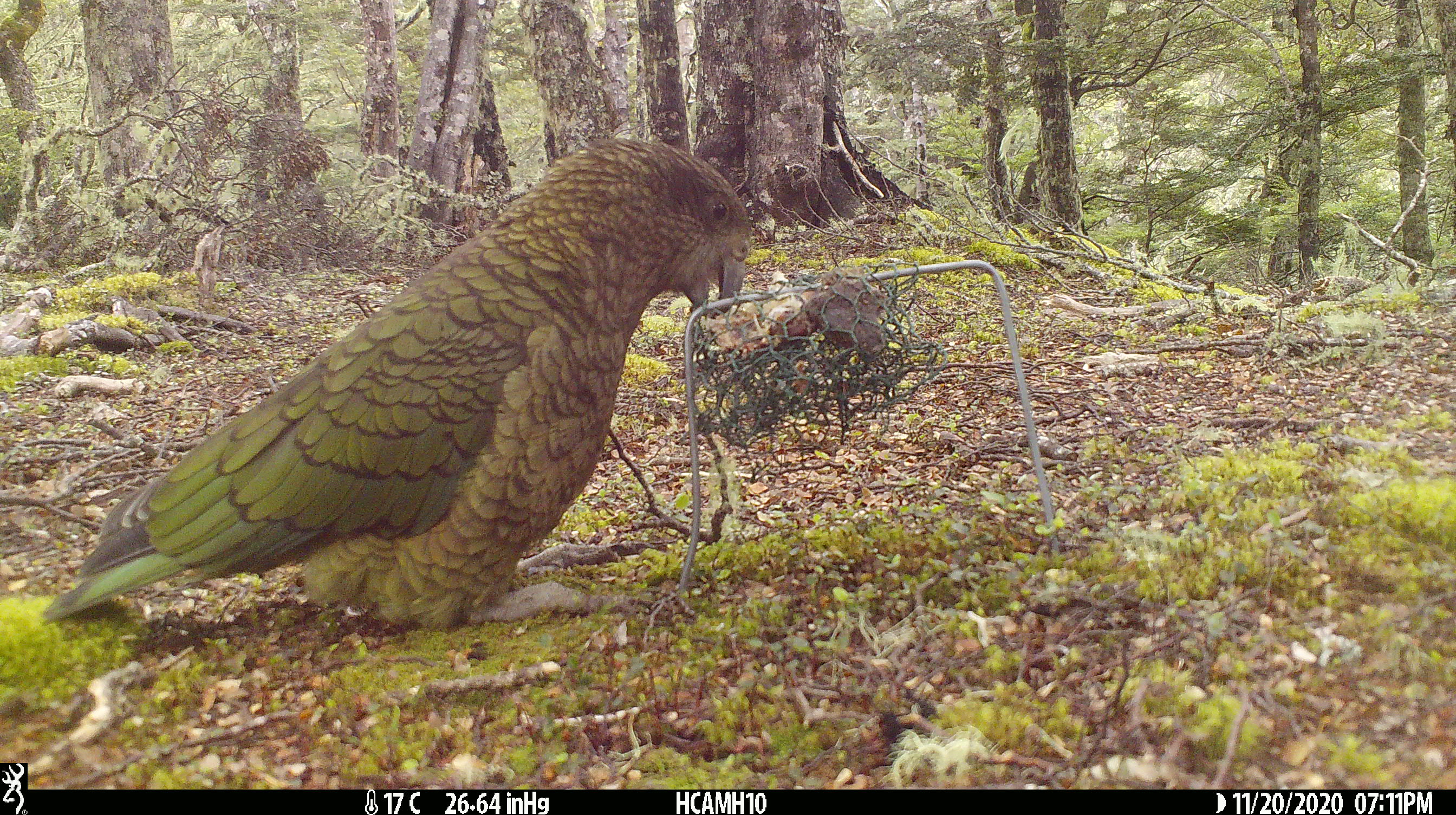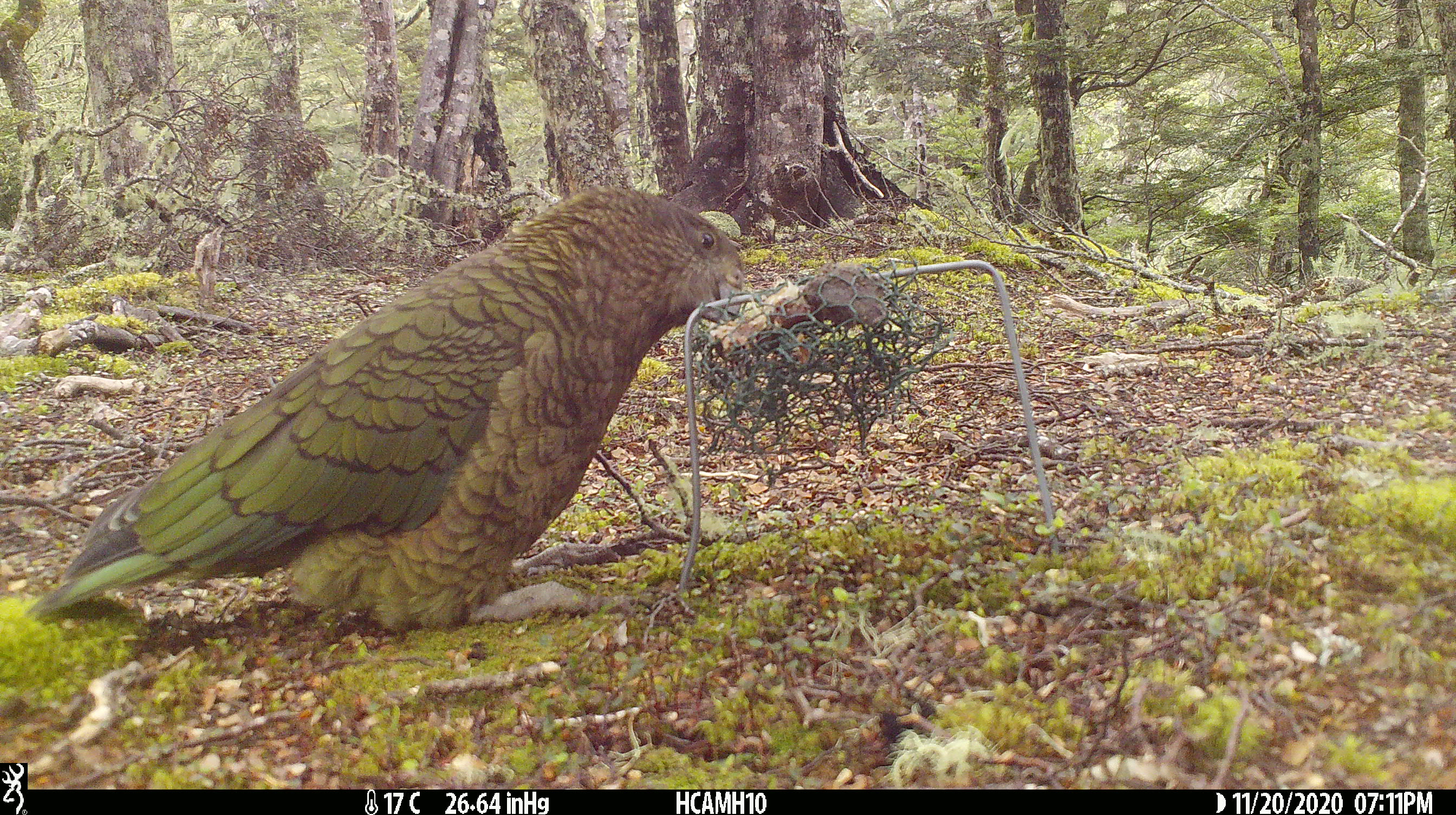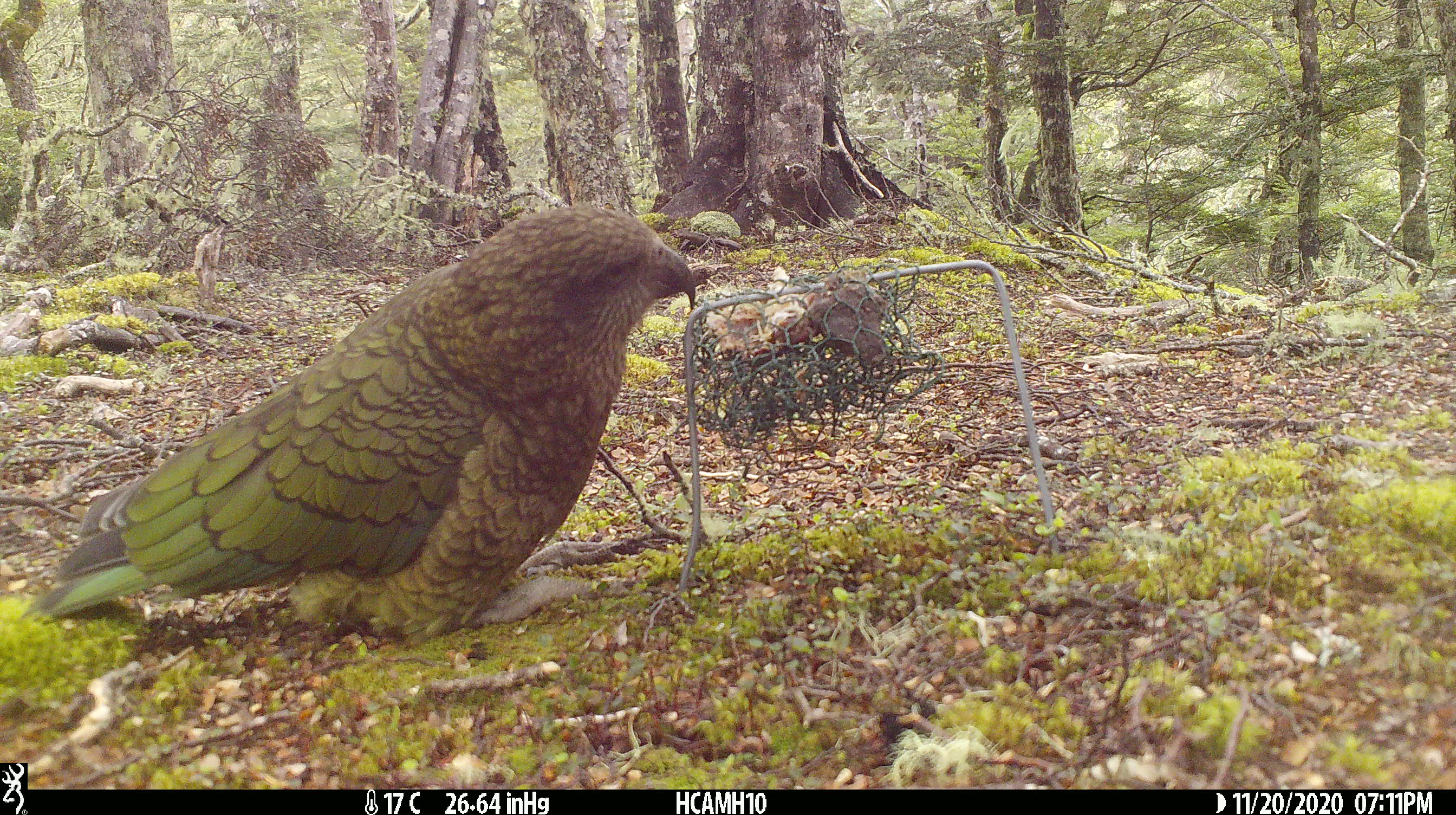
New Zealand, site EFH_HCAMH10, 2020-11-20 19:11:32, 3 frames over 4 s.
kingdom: Animalia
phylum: Chordata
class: Aves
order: Psittaciformes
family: Strigopidae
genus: Nestor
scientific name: Nestor notabilis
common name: kea